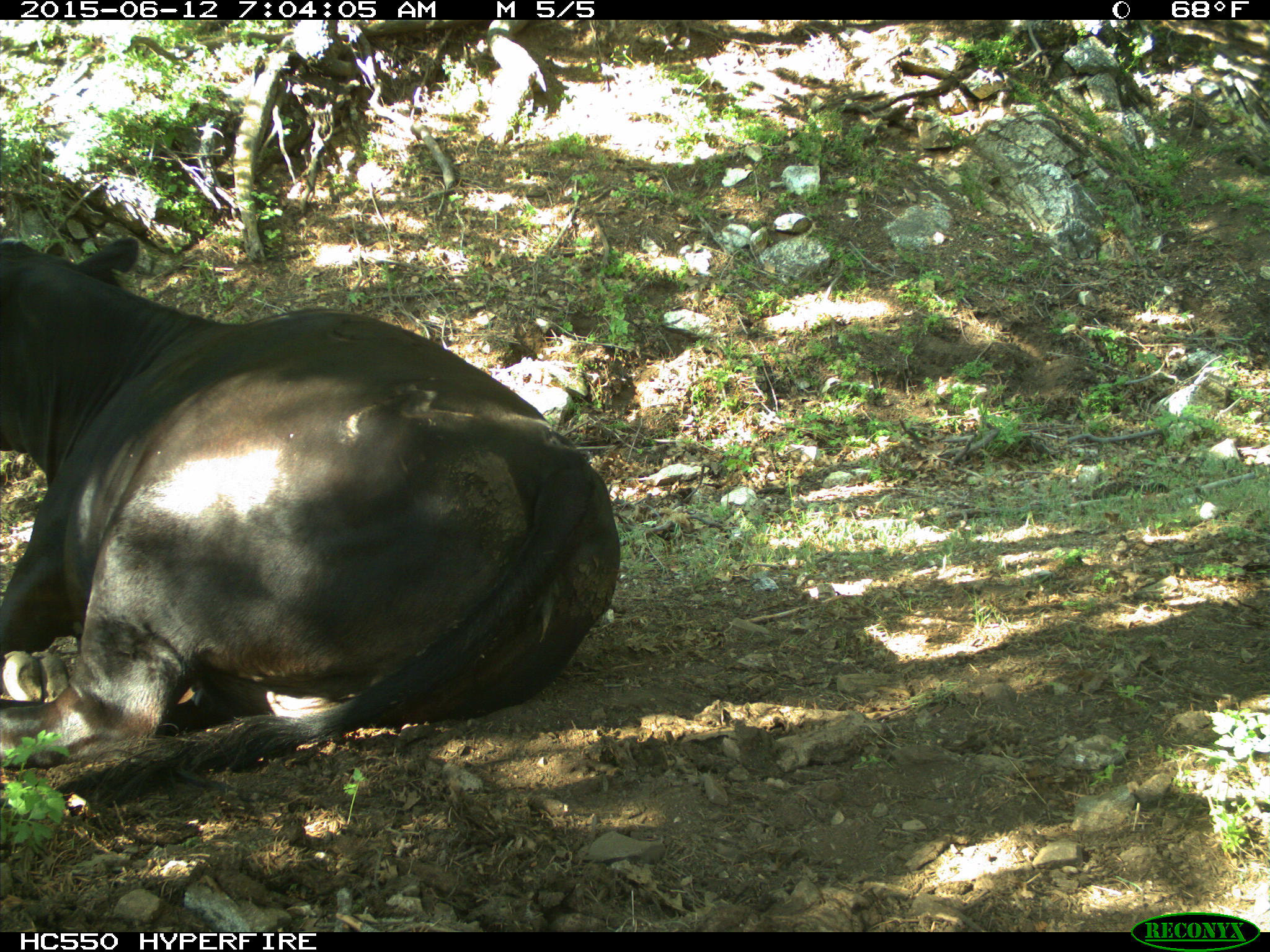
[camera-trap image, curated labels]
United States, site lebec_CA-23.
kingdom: Animalia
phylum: Chordata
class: Mammalia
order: Artiodactyla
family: Bovidae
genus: Bos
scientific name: Bos taurus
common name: domestic cow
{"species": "Bos taurus (domestic cow)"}